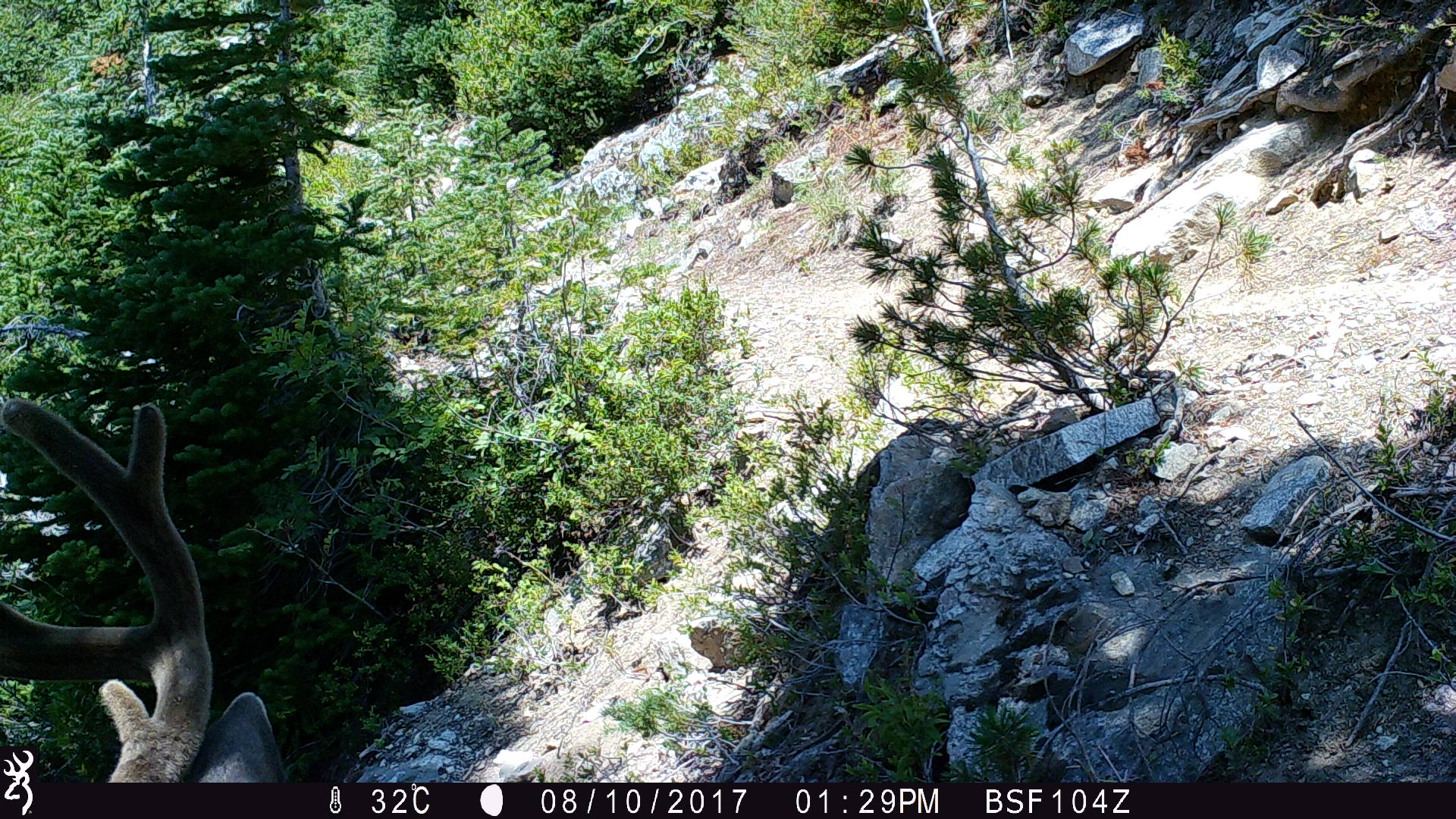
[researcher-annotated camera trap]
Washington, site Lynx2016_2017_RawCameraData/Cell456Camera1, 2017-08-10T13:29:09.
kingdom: Animalia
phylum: Chordata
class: Mammalia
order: Artiodactyla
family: Cervidae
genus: Odocoileus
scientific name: Odocoileus hemionus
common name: mule deer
Odocoileus hemionus (mule deer). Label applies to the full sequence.